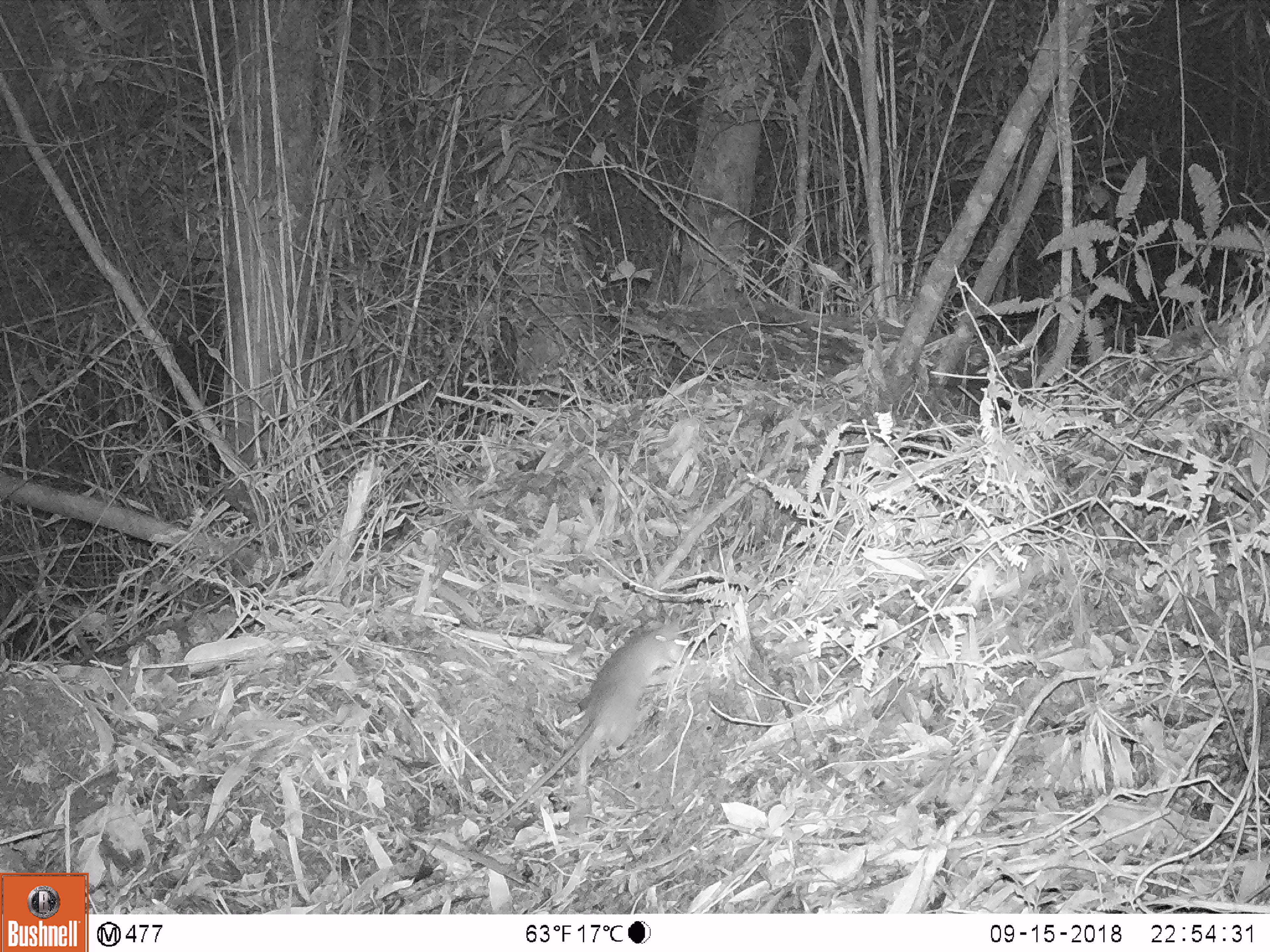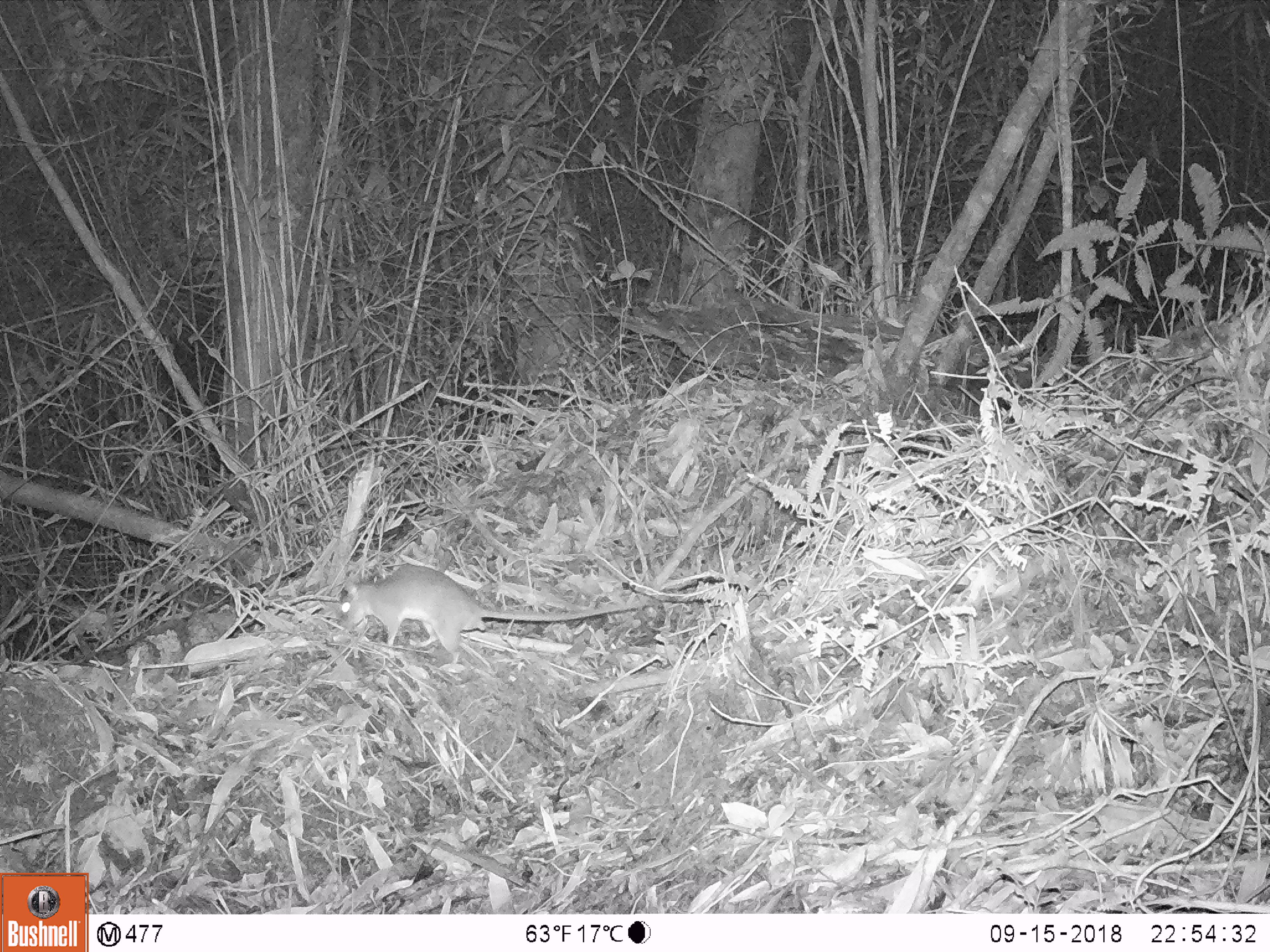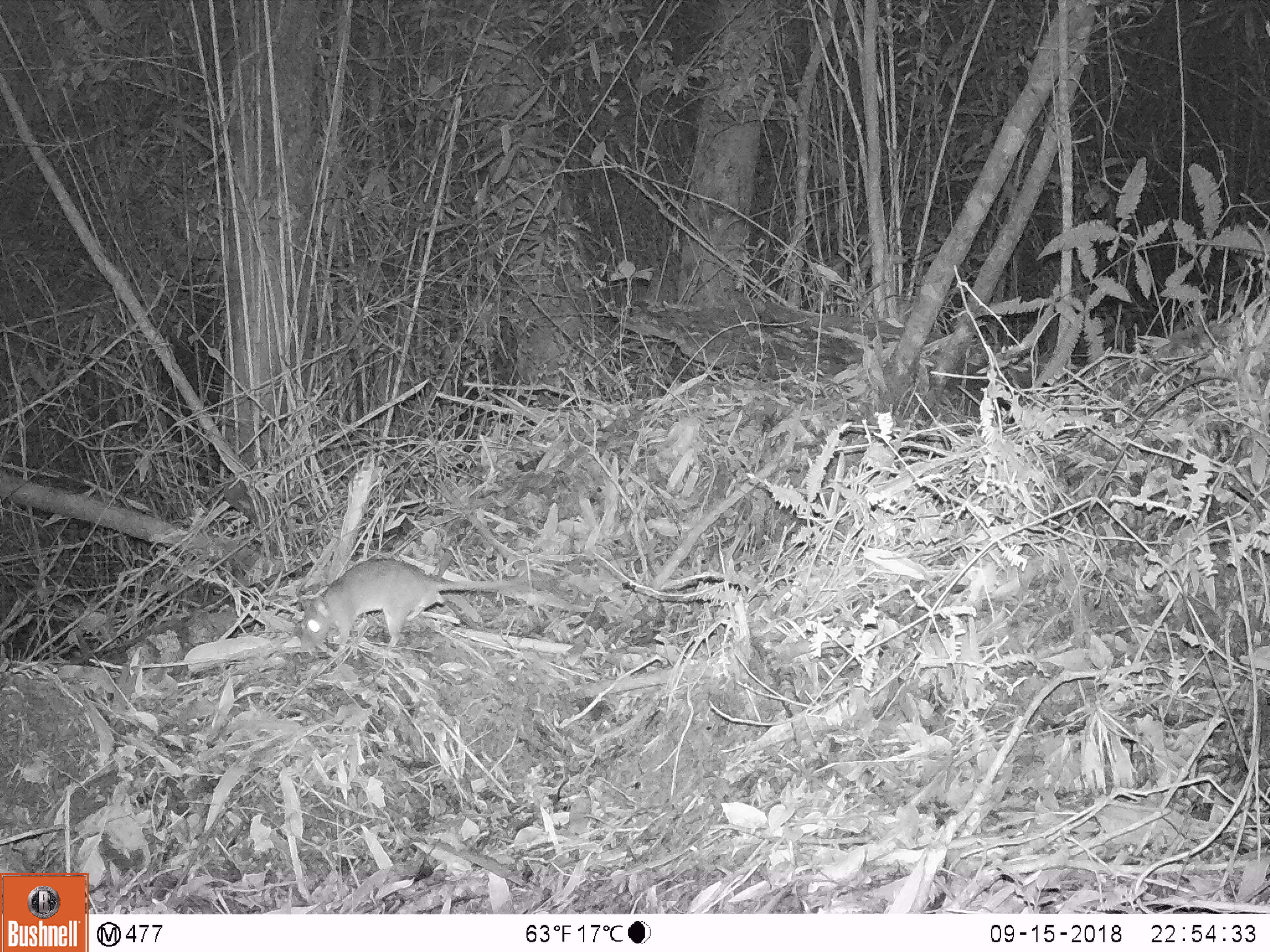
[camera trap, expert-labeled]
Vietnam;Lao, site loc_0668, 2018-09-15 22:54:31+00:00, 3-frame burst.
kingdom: Animalia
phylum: Chordata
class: Mammalia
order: Rodentia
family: Muridae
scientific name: Muridae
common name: old-world mice and rats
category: unidentified murid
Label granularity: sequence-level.